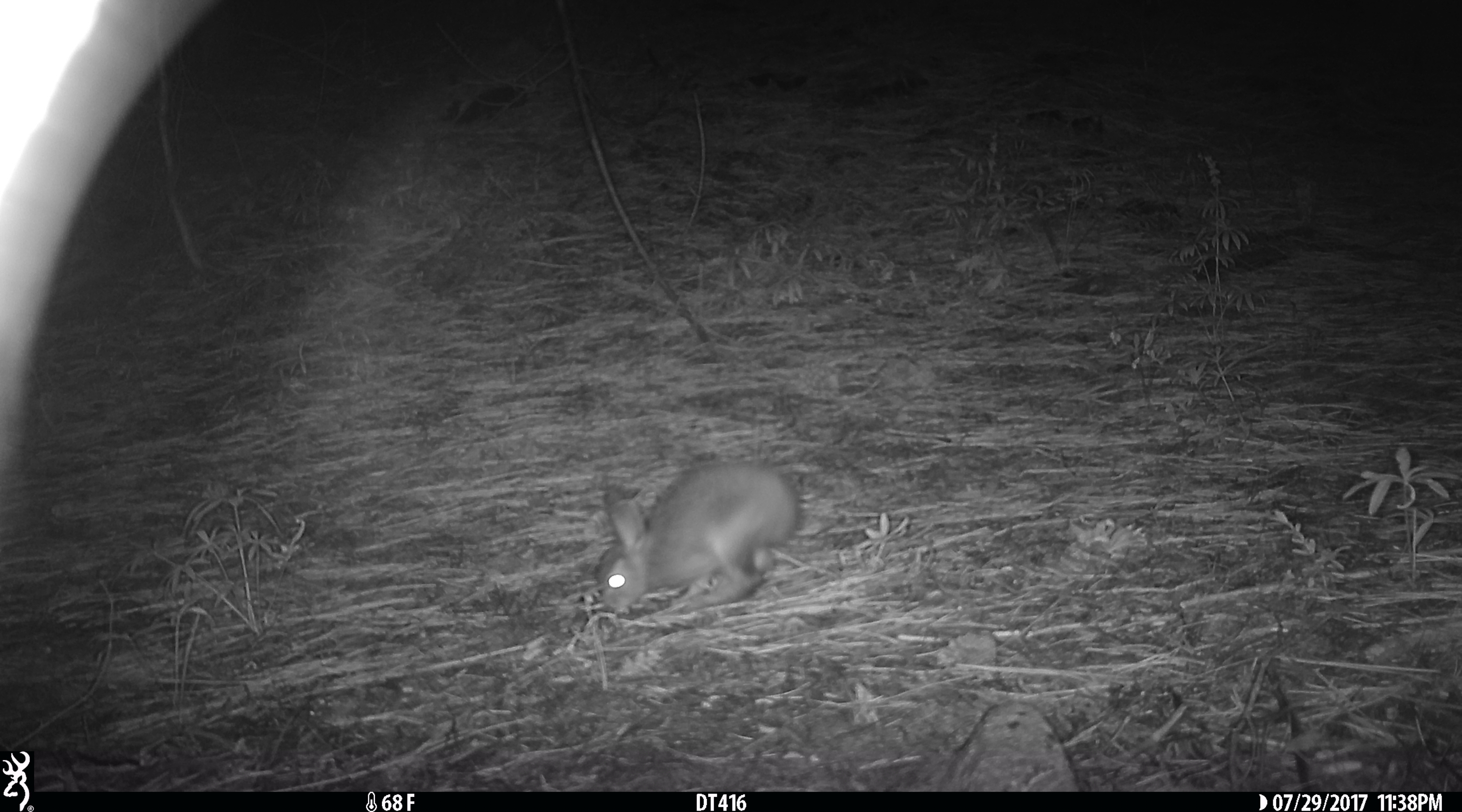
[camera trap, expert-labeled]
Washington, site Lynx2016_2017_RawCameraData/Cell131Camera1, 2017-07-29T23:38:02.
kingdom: Animalia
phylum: Chordata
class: Mammalia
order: Lagomorpha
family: Leporidae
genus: Lepus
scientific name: Lepus americanus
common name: snowshoe hare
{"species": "Lepus americanus (snowshoe hare)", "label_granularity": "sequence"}